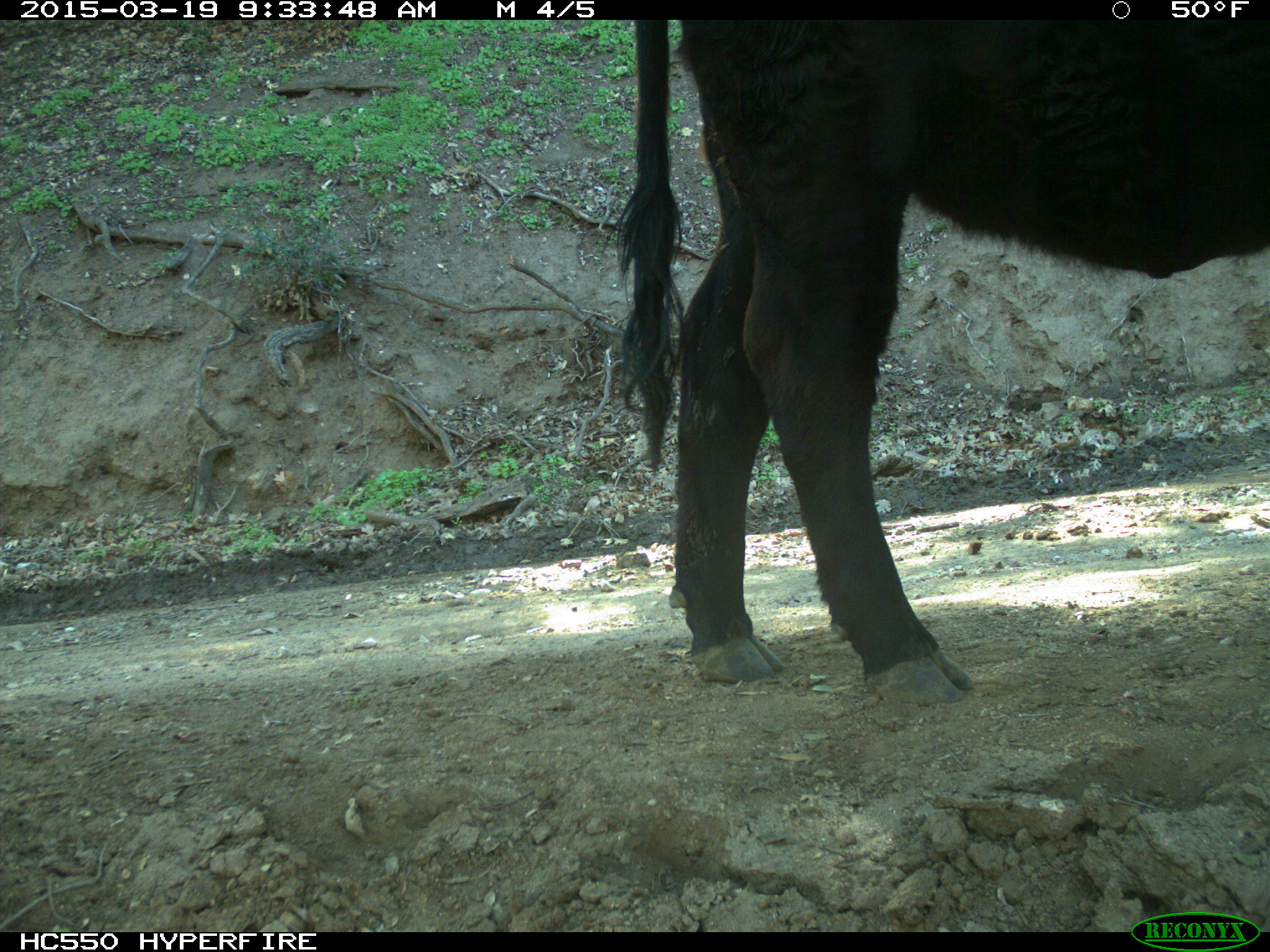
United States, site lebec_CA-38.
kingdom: Animalia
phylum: Chordata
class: Mammalia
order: Artiodactyla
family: Bovidae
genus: Bos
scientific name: Bos taurus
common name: domestic cow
Bos taurus (domestic cow).